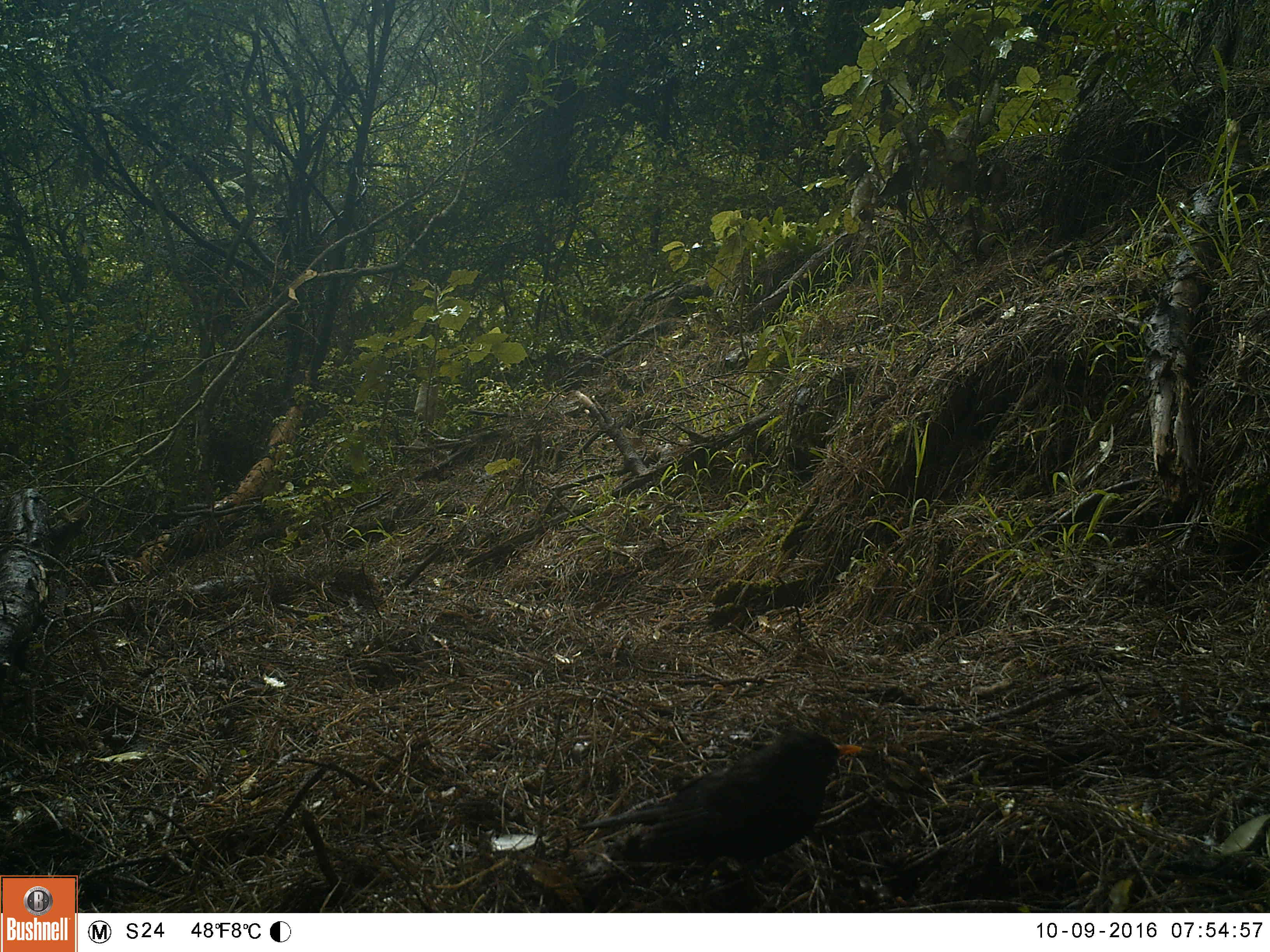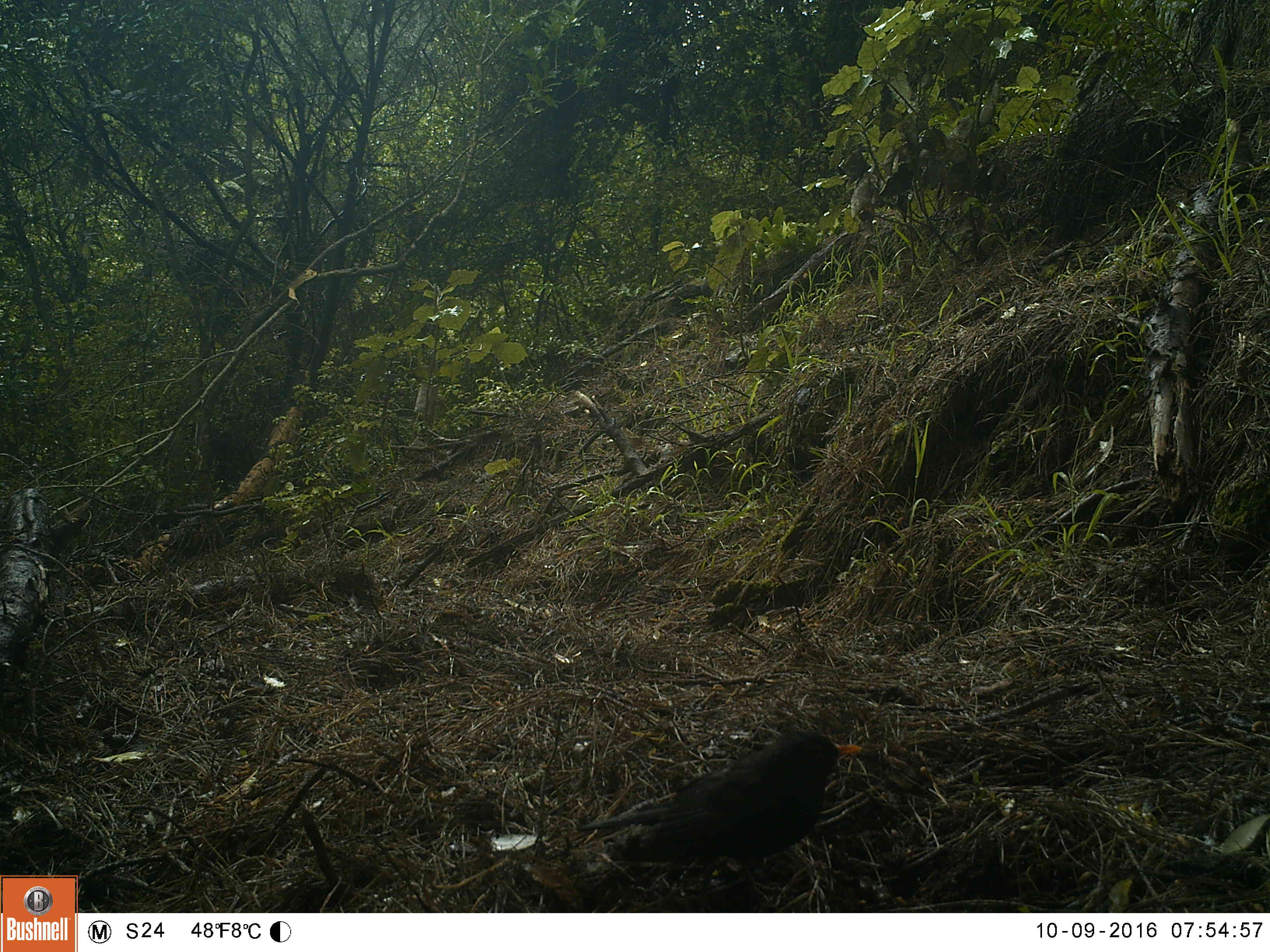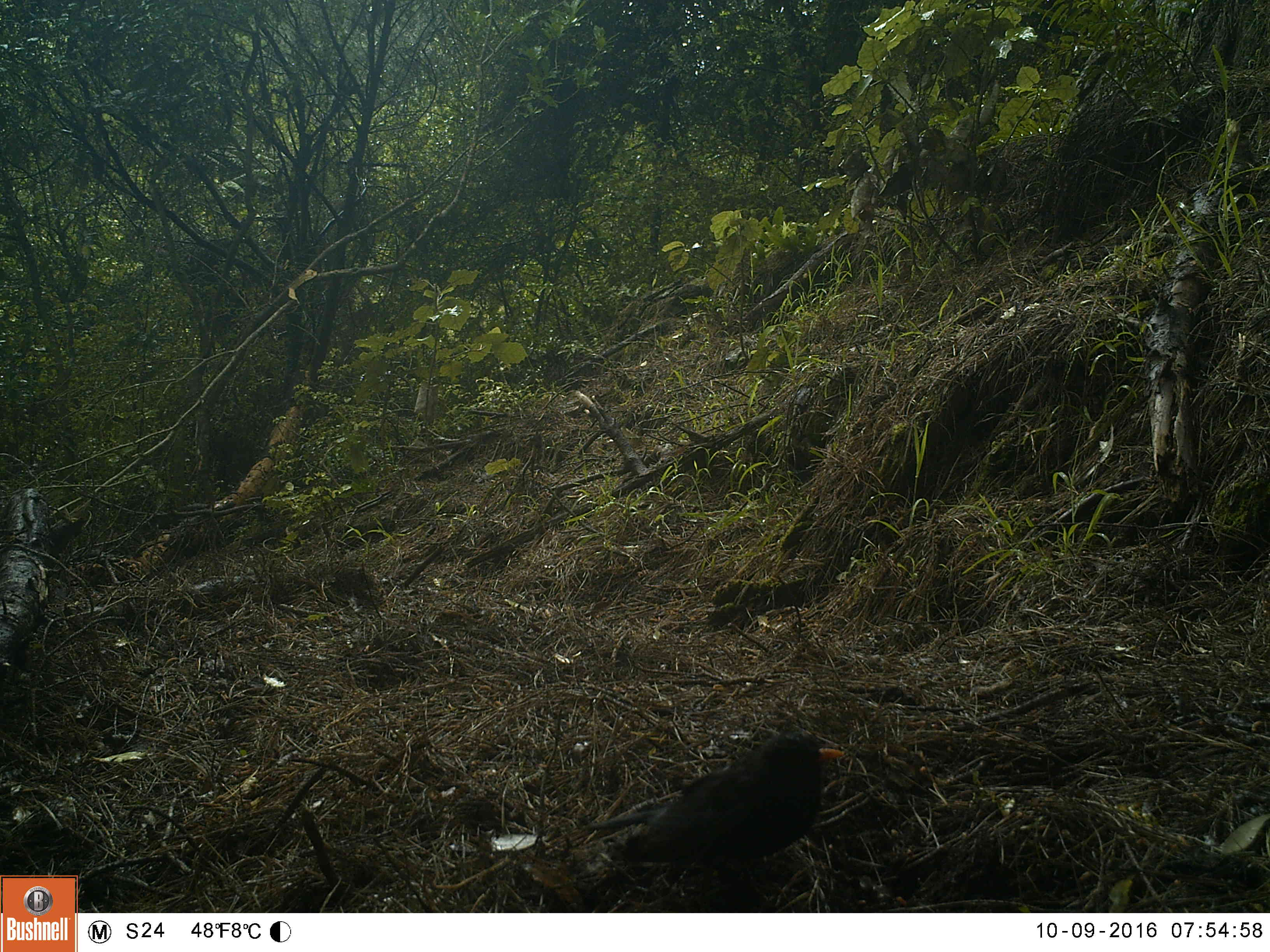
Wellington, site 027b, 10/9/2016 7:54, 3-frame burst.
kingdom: Animalia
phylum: Chordata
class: Aves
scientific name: Aves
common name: bird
Bird (Aves).